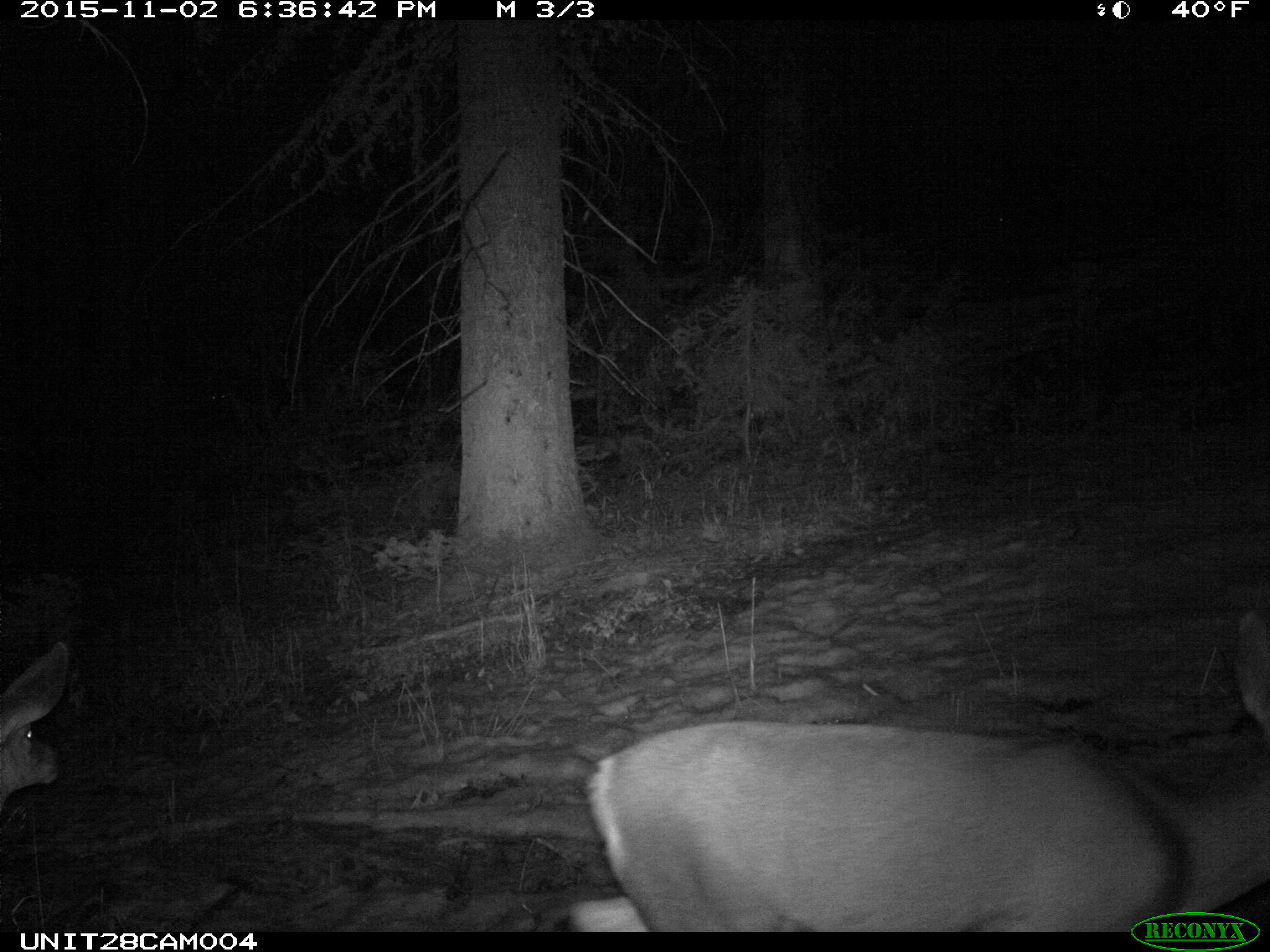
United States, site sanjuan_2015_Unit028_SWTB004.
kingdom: Animalia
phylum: Chordata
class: Mammalia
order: Artiodactyla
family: Cervidae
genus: Odocoileus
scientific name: Odocoileus hemionus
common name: mule deer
Odocoileus hemionus (mule deer).